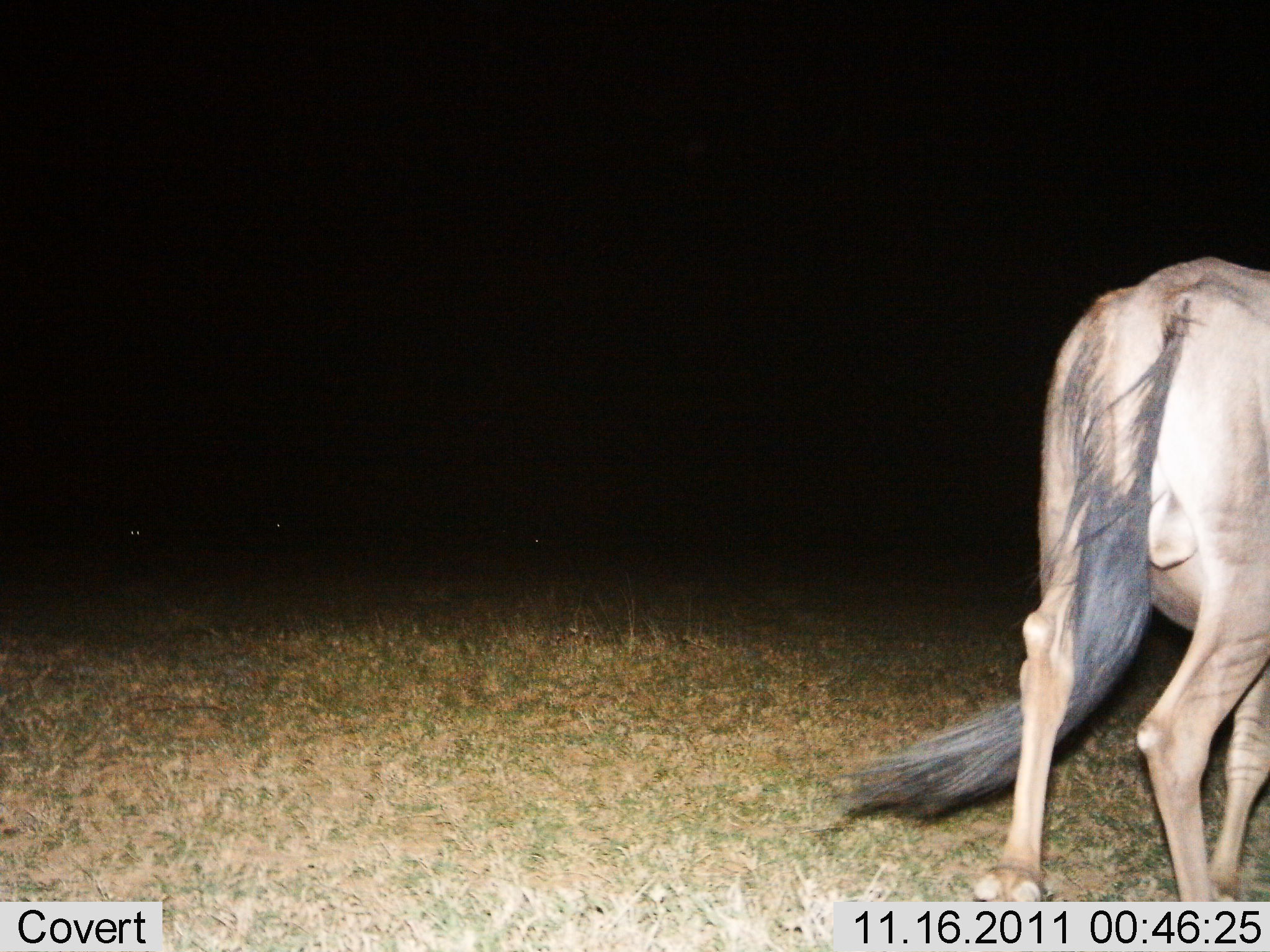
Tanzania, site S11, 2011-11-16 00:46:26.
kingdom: Animalia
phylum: Chordata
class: Mammalia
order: Artiodactyla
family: Bovidae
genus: Connochaetes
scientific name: Connochaetes taurinus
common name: blue wildebeest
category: wildebeest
Wildebeest (blue wildebeest) (Connochaetes taurinus), count 1. Behavior (volunteer vote fractions): standing 67%, resting 8%, moving 25%, interacting 0%. Young present (vote fraction): 0%. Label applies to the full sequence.